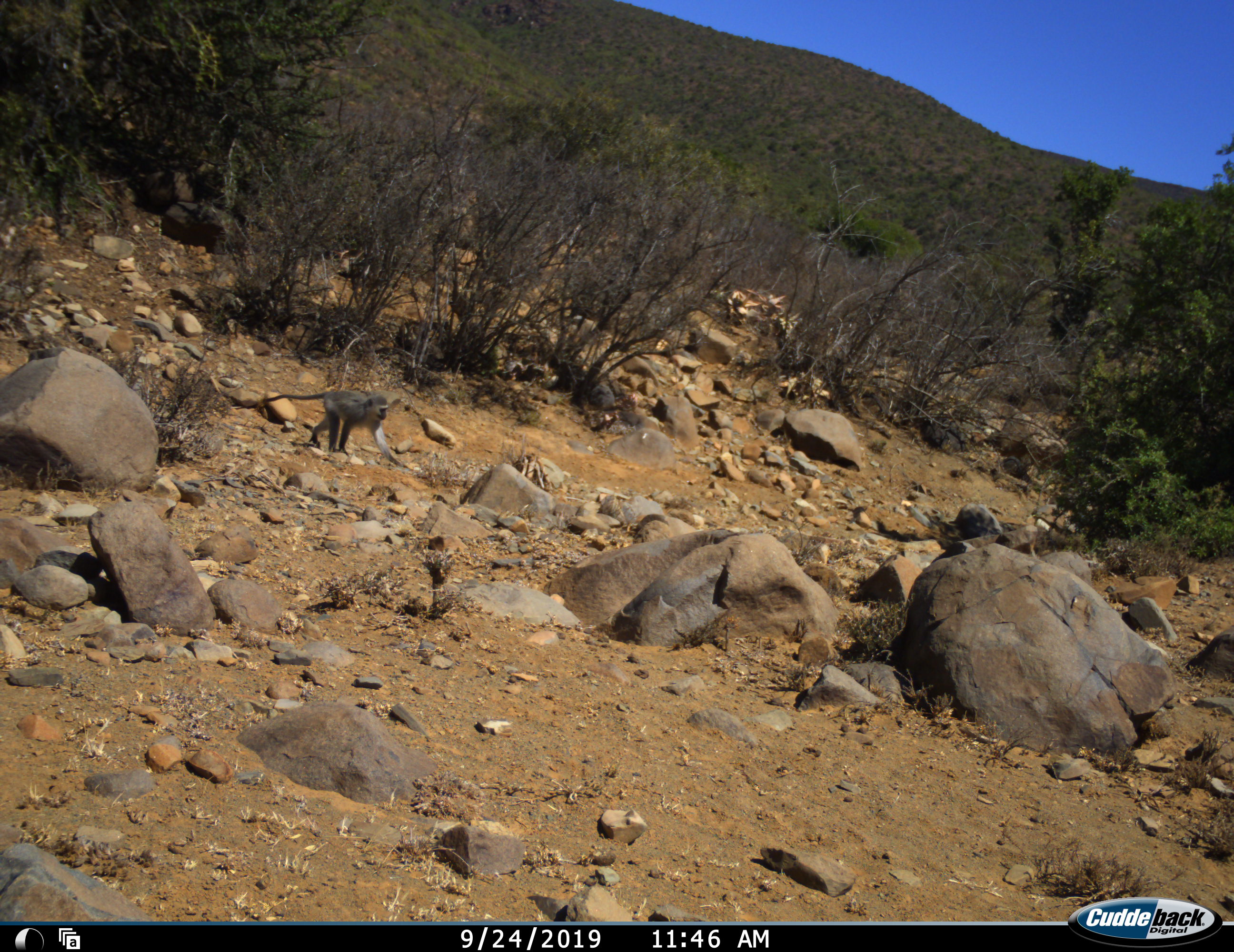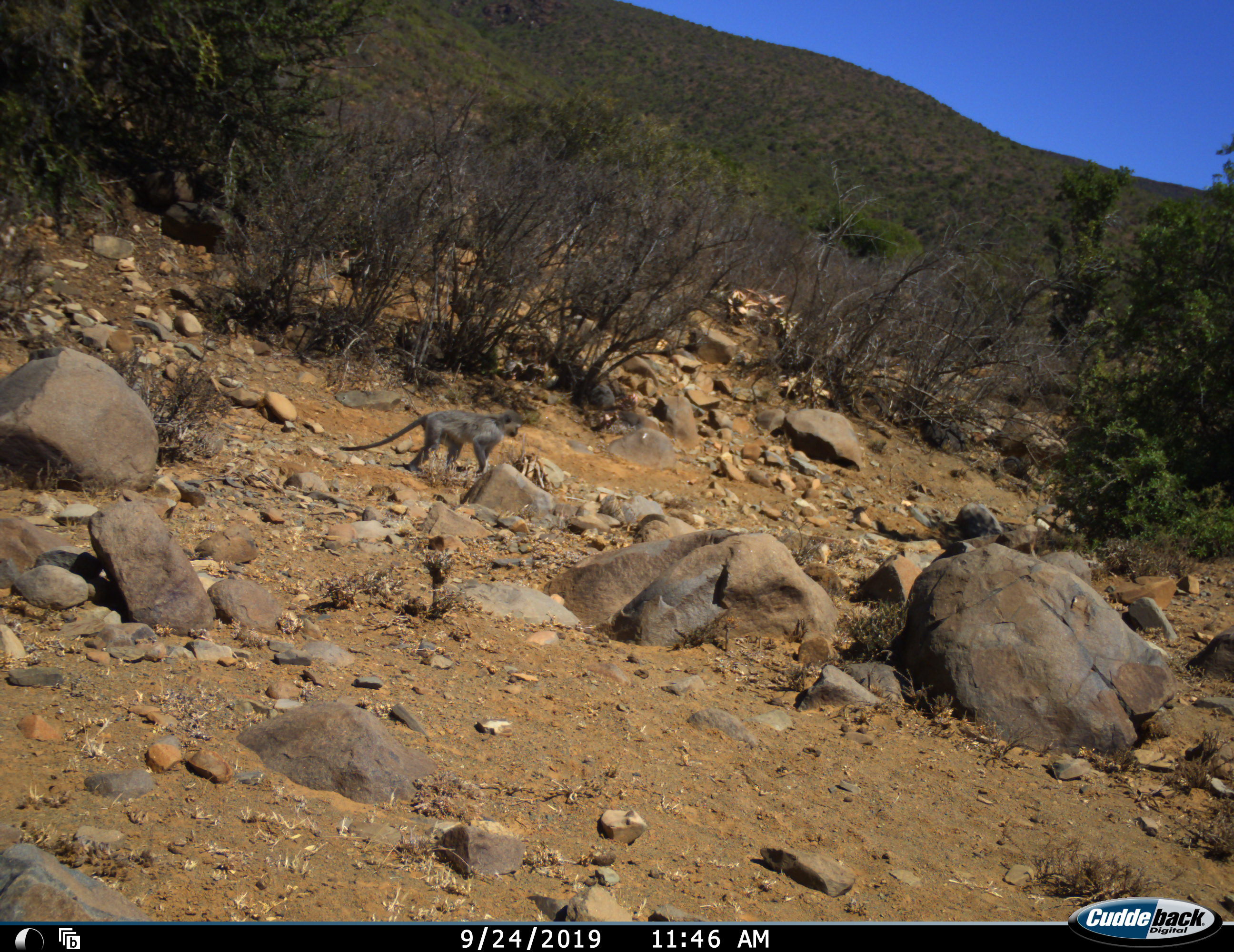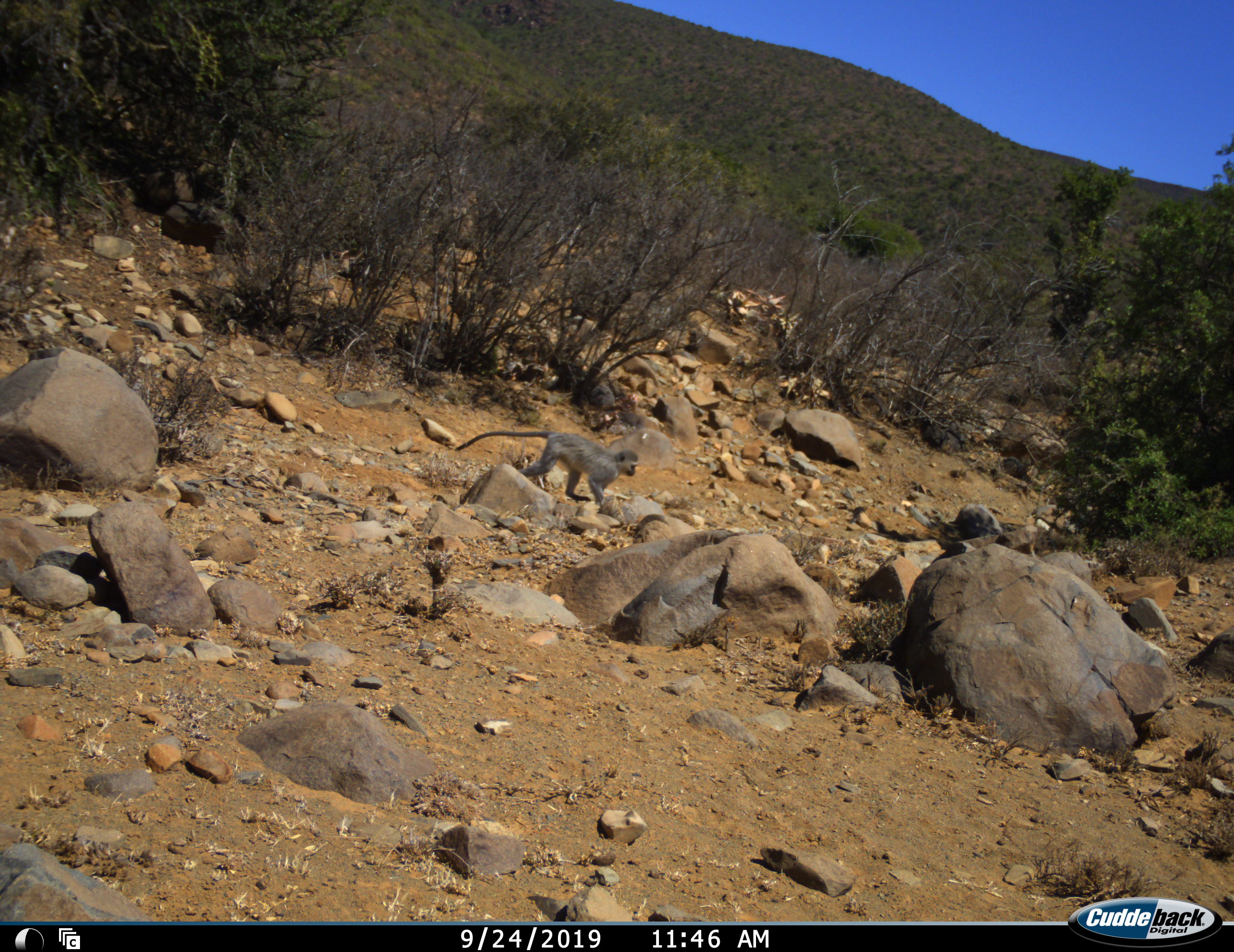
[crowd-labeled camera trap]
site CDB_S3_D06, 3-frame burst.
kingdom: Animalia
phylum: Chordata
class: Mammalia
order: Primates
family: Cercopithecidae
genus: Chlorocebus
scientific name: Chlorocebus pygerythrus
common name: vervet monkey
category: monkeyvervet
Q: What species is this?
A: Monkeyvervet (vervet monkey) (Chlorocebus pygerythrus).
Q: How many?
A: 1.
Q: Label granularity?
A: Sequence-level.